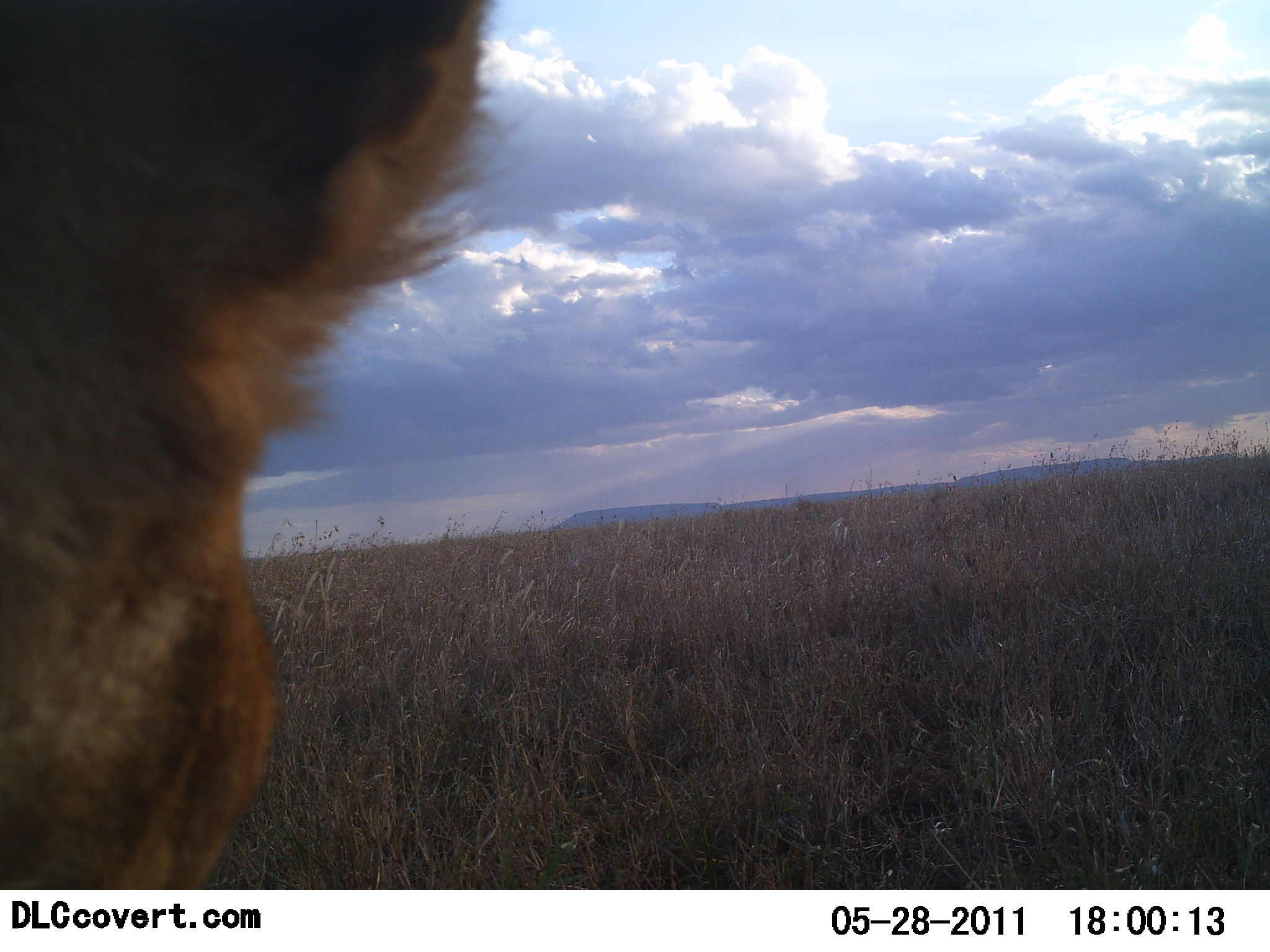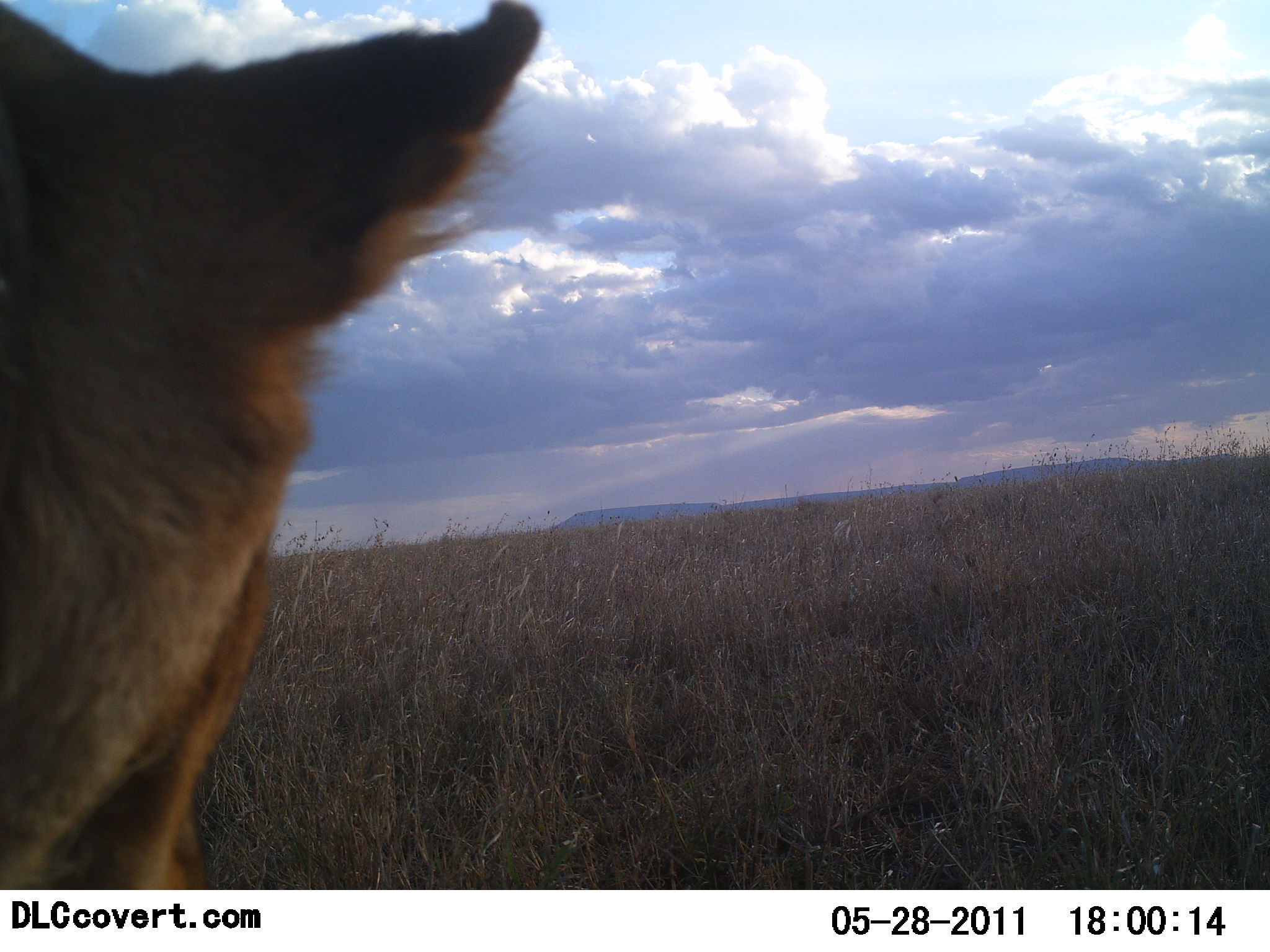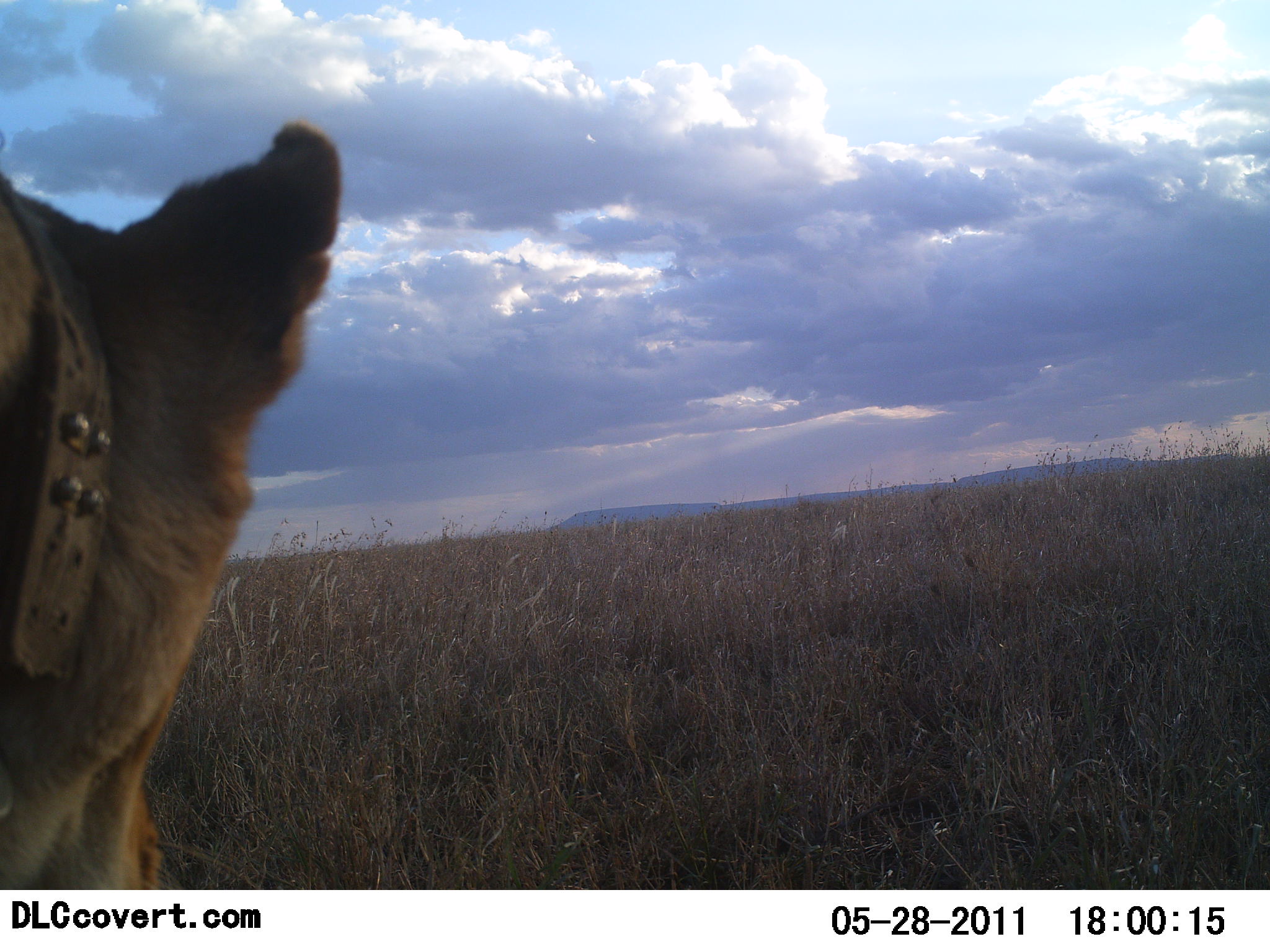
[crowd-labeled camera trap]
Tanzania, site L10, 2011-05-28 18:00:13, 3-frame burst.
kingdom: Animalia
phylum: Chordata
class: Mammalia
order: Carnivora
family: Felidae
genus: Panthera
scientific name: Panthera leo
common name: lion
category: lionfemale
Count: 1.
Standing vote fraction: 50%.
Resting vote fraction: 40%.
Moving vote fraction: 20%.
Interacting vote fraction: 0%.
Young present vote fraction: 0%.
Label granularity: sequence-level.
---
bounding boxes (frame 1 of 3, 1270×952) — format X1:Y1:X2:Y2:
animal: 0:0:511:890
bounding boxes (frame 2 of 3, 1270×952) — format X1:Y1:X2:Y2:
animal: 0:1:544:889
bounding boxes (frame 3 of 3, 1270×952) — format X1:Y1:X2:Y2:
animal: 0:119:346:888